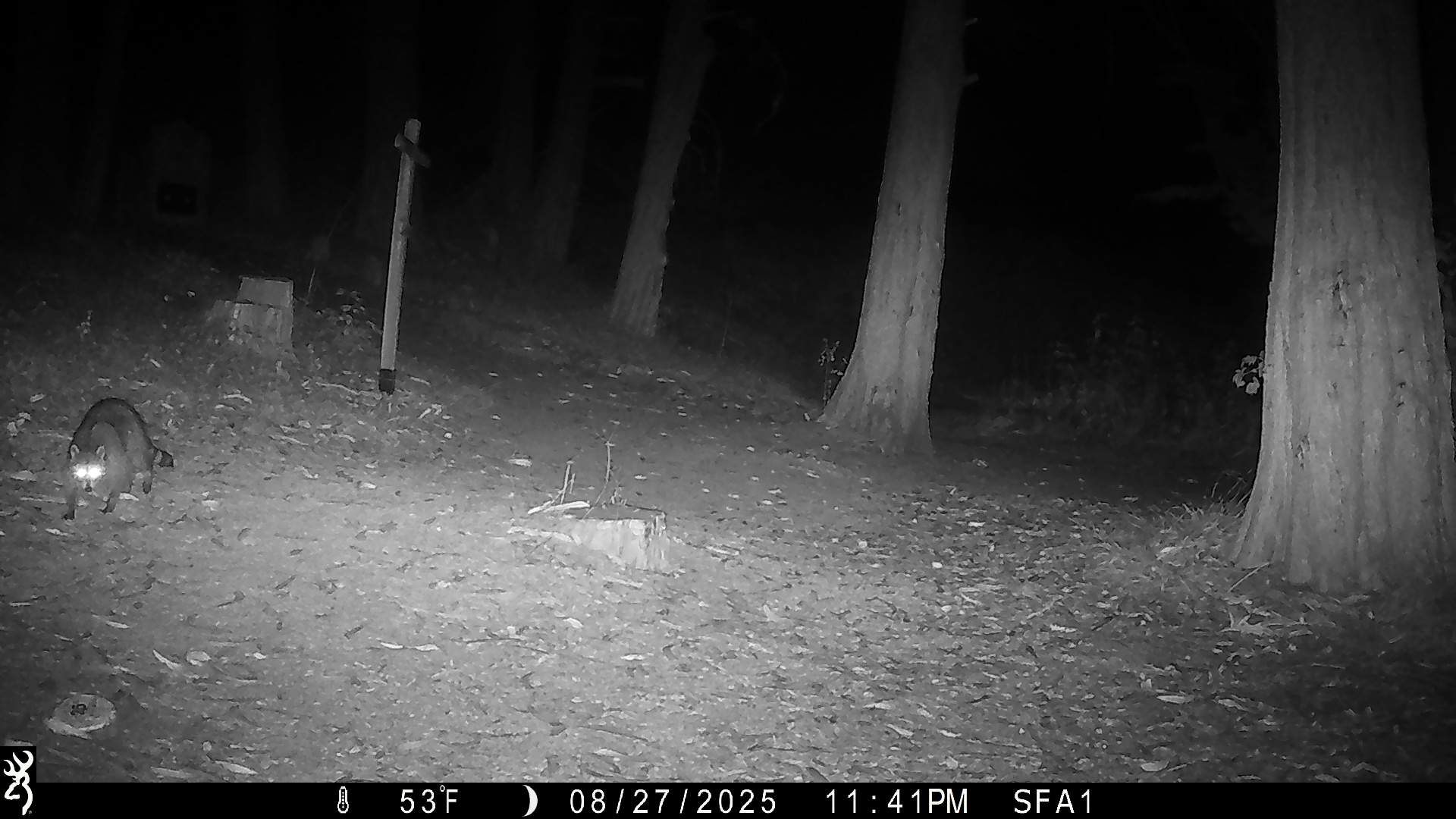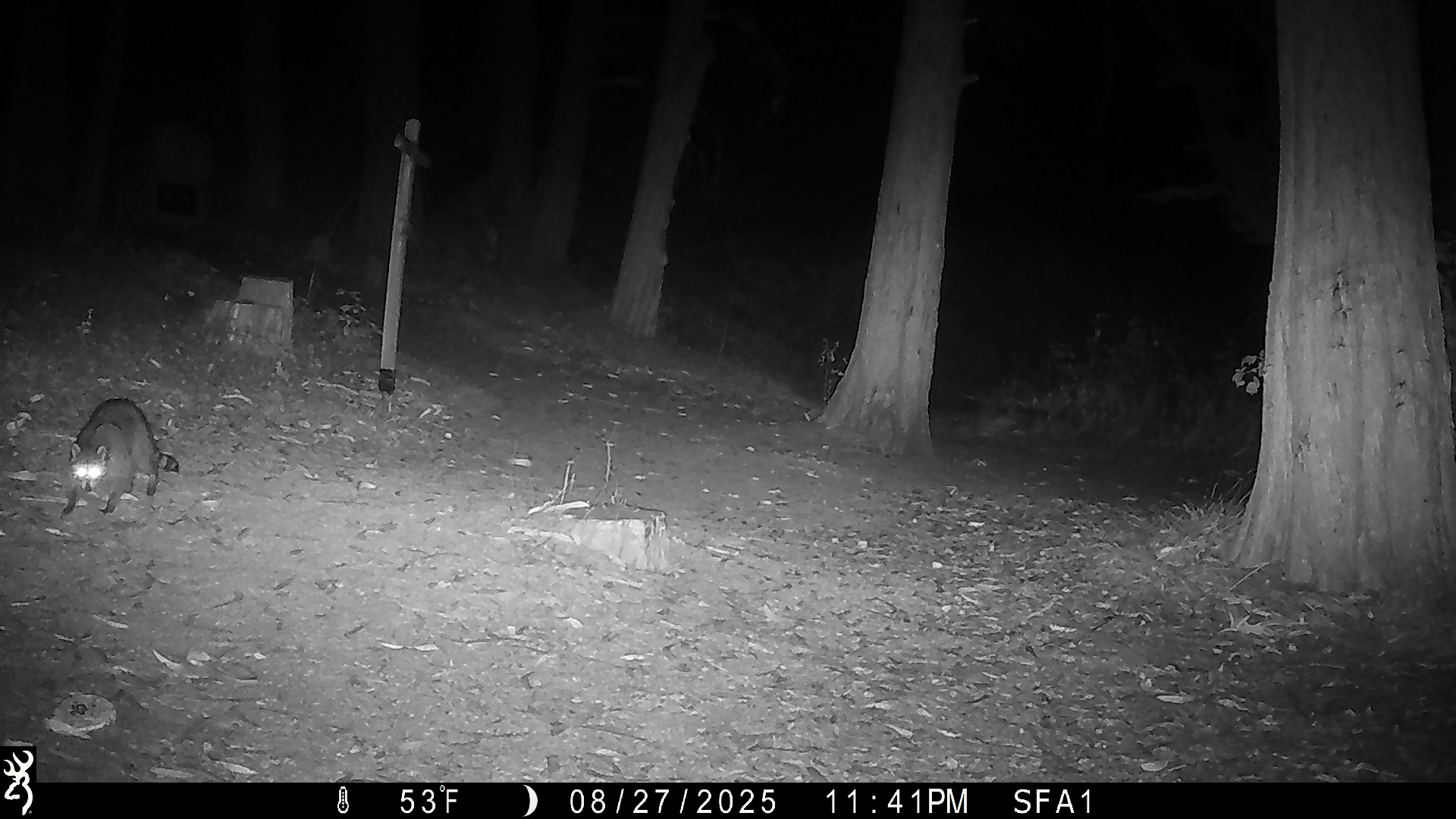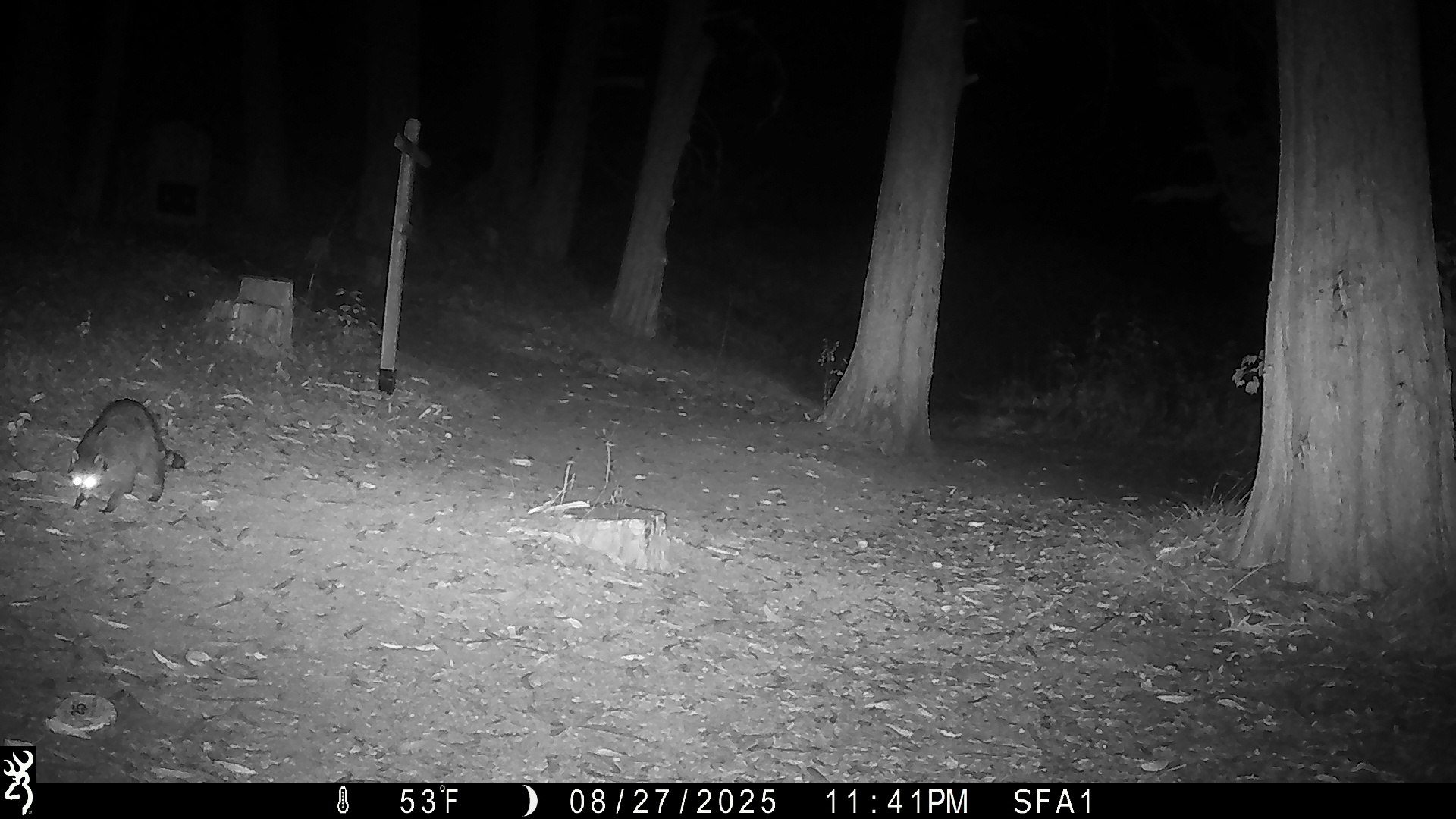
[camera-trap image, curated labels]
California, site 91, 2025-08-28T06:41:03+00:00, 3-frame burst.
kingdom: Animalia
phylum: Chordata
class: Mammalia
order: Carnivora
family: Procyonidae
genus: Procyon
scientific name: Procyon lotor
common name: raccoon